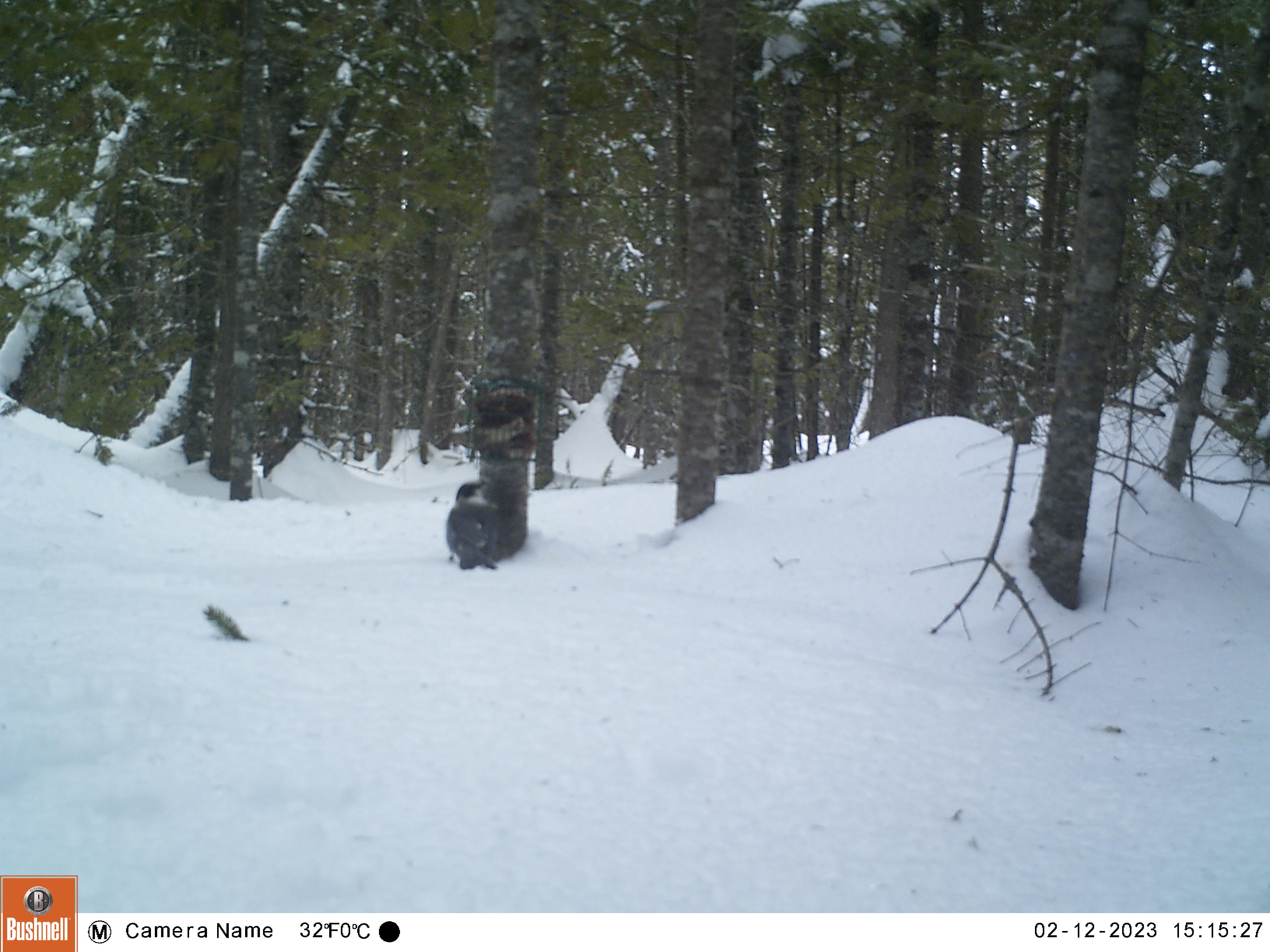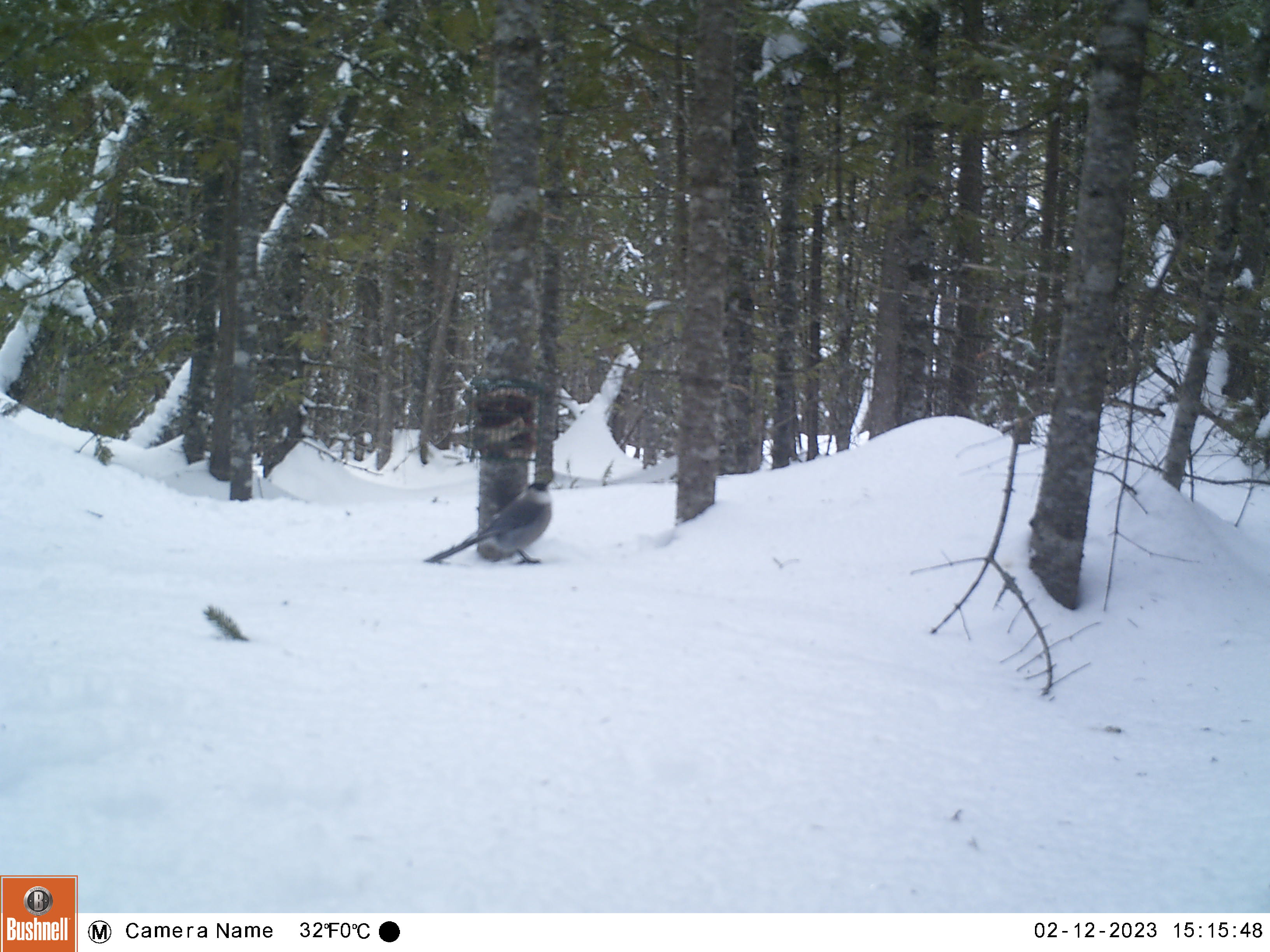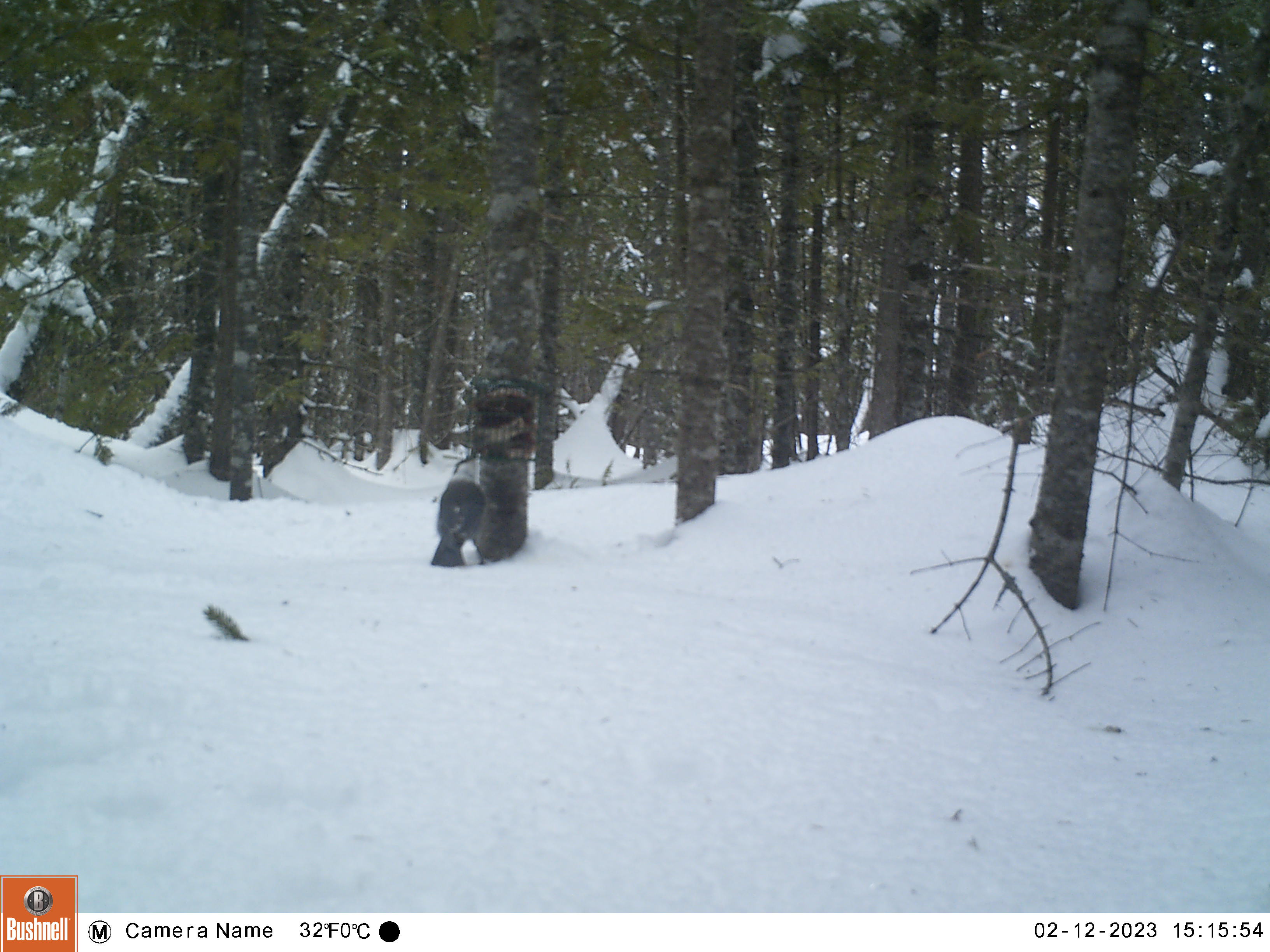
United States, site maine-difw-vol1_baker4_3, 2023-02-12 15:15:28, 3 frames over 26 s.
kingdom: Animalia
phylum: Chordata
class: Aves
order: Passeriformes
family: Corvidae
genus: Perisoreus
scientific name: Perisoreus canadensis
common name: canada jay